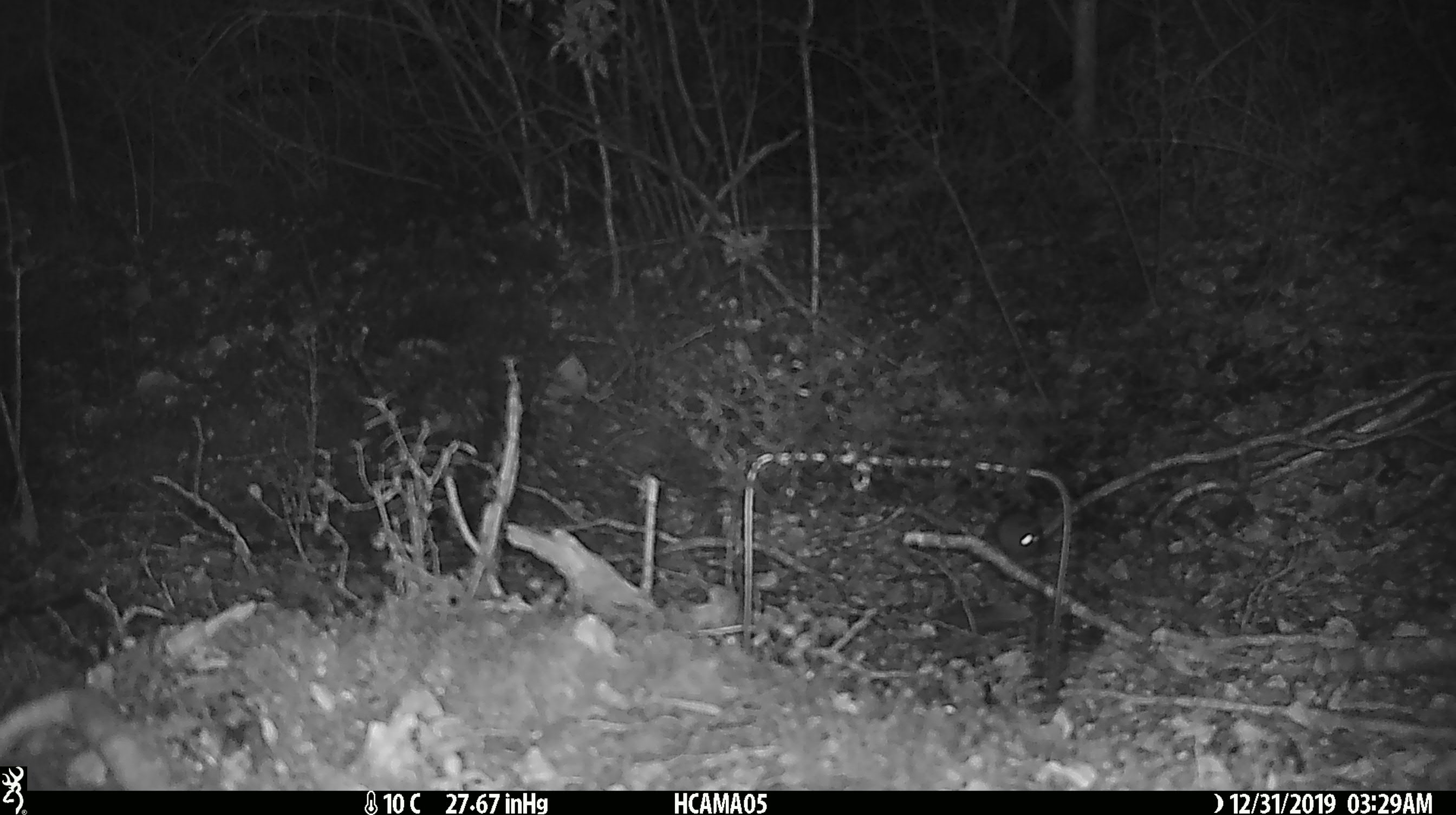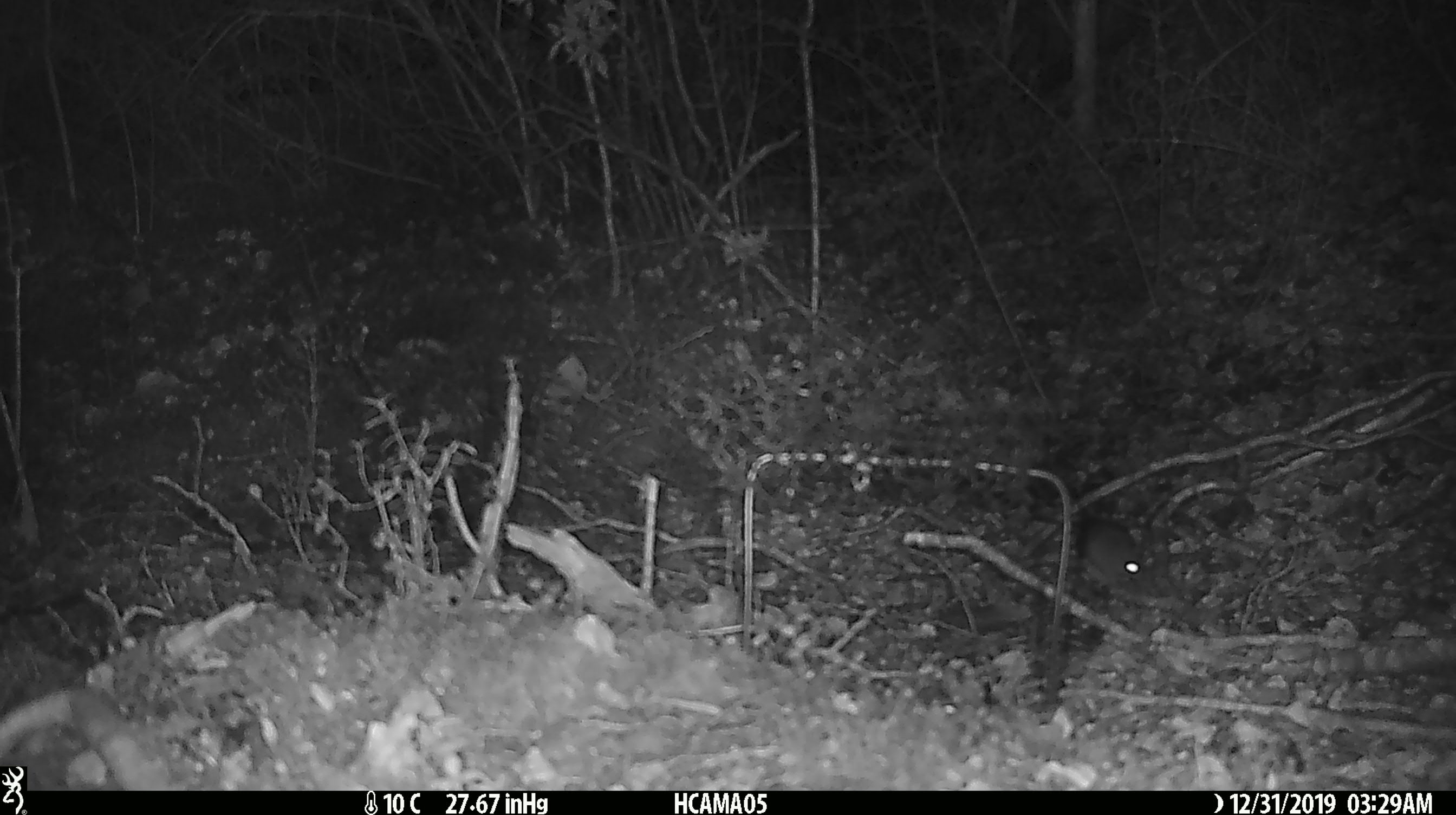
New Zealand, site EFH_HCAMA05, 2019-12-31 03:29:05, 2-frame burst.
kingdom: Animalia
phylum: Chordata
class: Mammalia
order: Rodentia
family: Muridae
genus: Mus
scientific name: Mus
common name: mouse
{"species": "mouse (Mus)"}